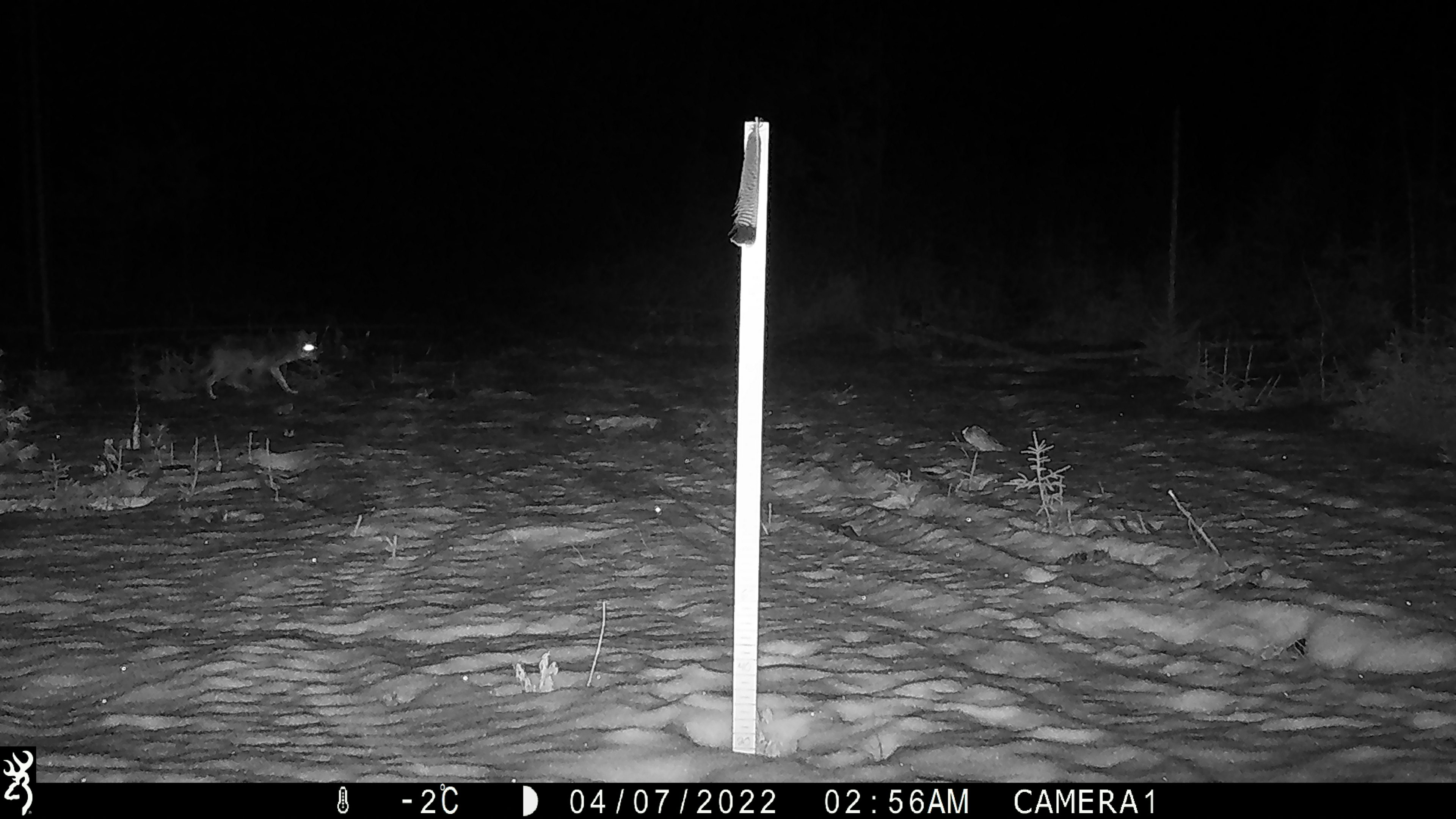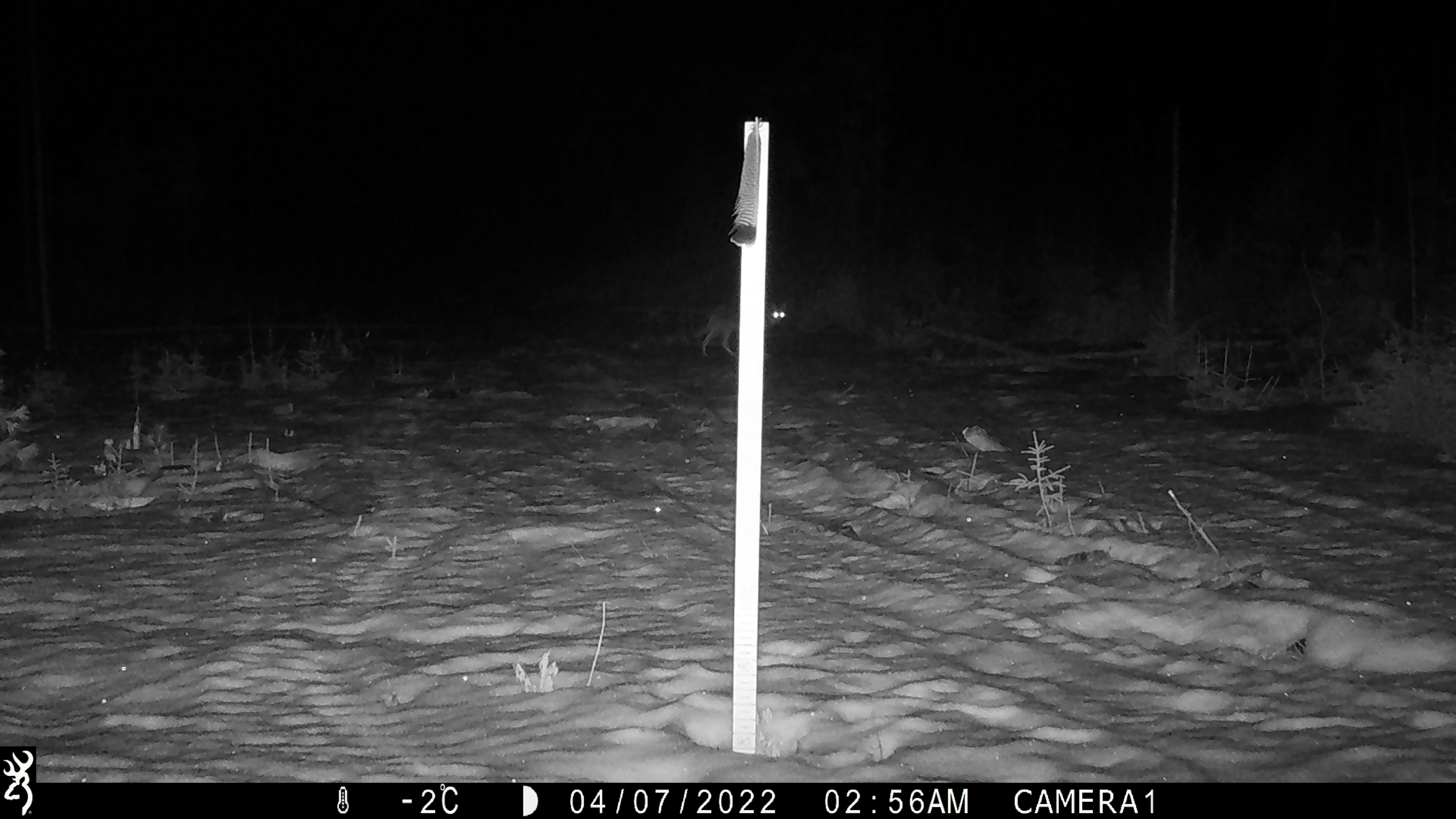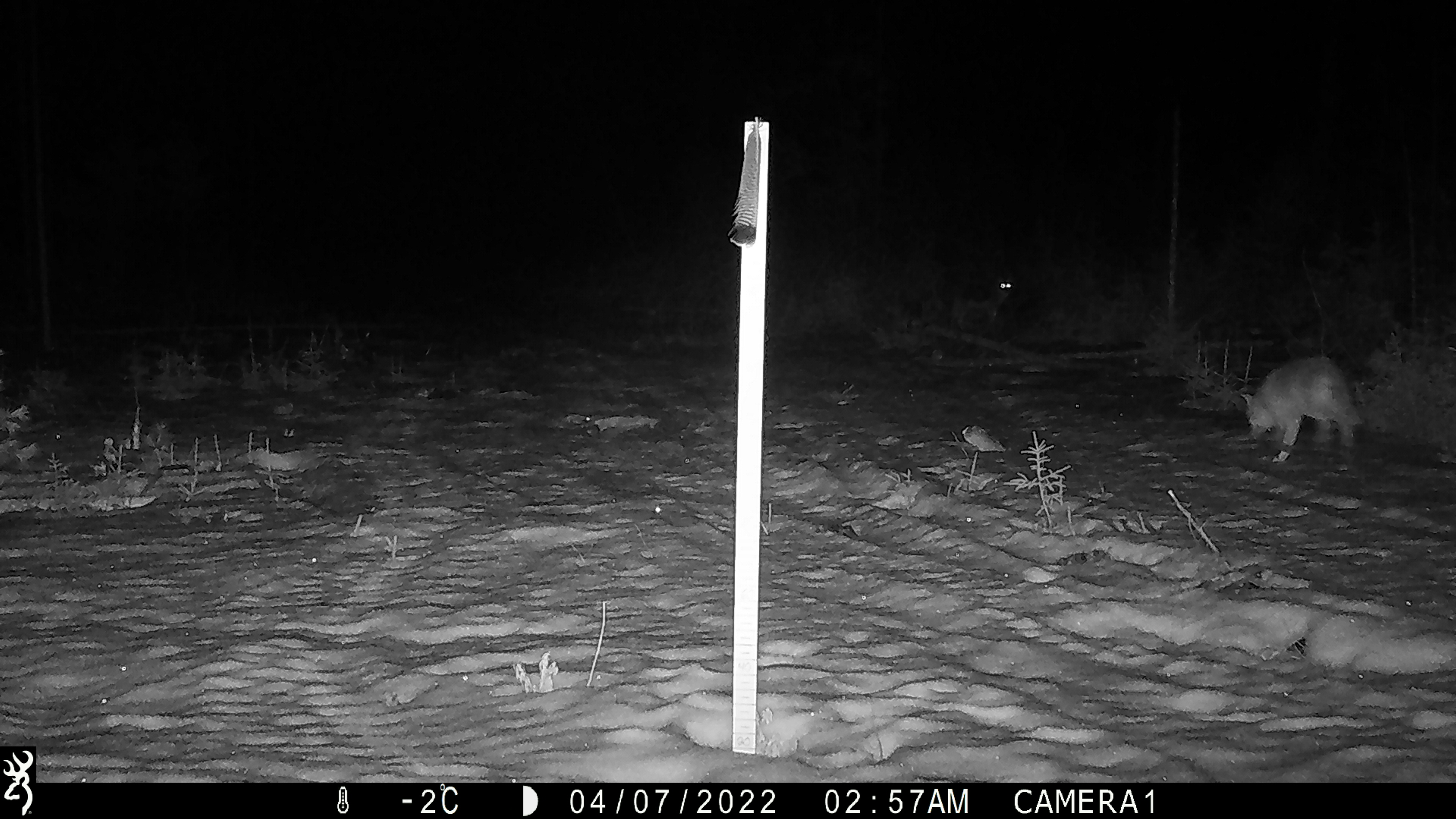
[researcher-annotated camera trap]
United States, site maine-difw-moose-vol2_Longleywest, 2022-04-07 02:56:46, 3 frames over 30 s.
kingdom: Animalia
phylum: Chordata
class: Mammalia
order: Carnivora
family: Canidae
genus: Canis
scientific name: Canis latrans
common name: coyote